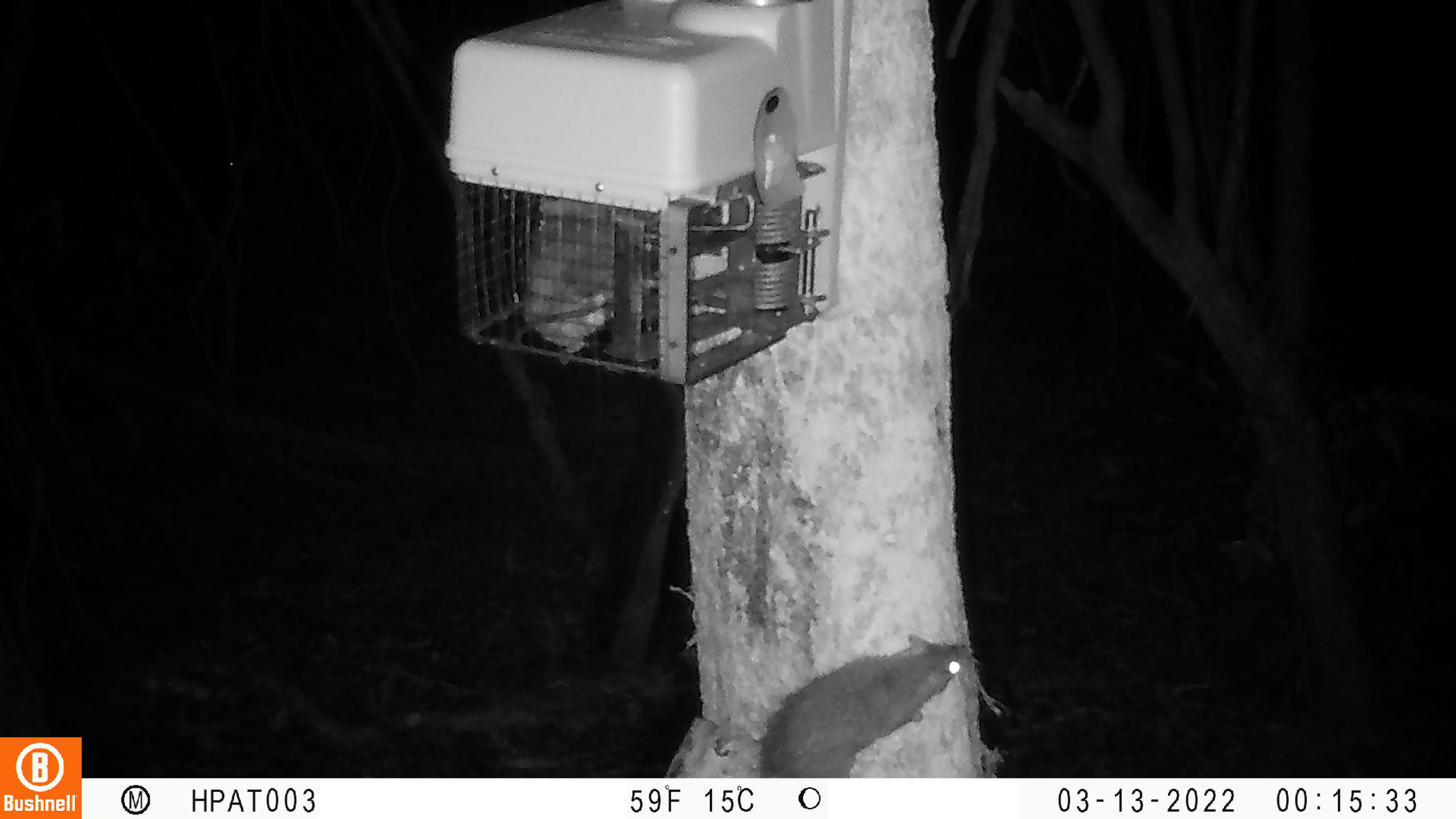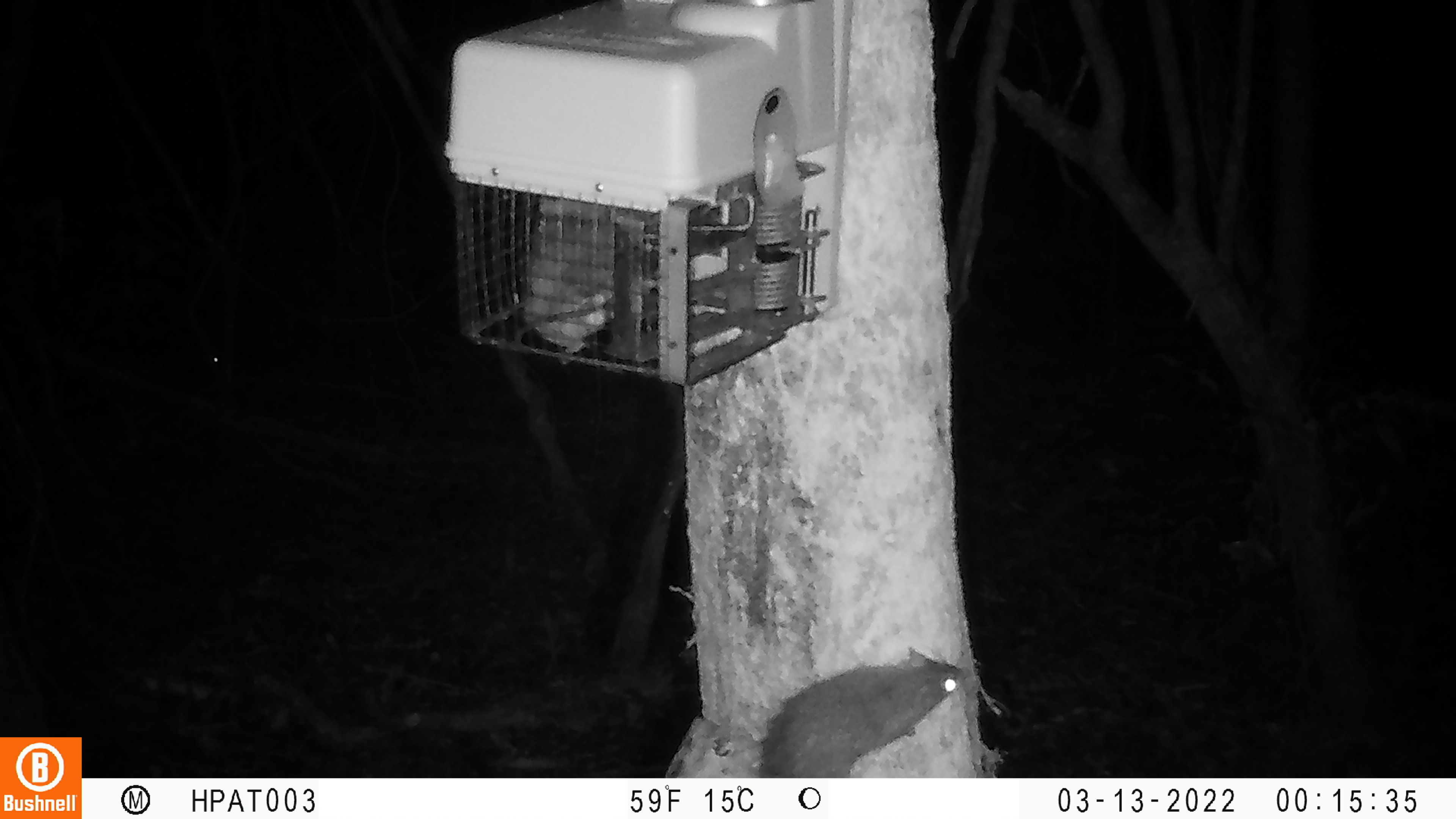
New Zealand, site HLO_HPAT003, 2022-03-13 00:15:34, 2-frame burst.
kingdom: Animalia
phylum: Chordata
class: Mammalia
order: Rodentia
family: Muridae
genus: Rattus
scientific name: Rattus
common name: rat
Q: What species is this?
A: Rat (Rattus).